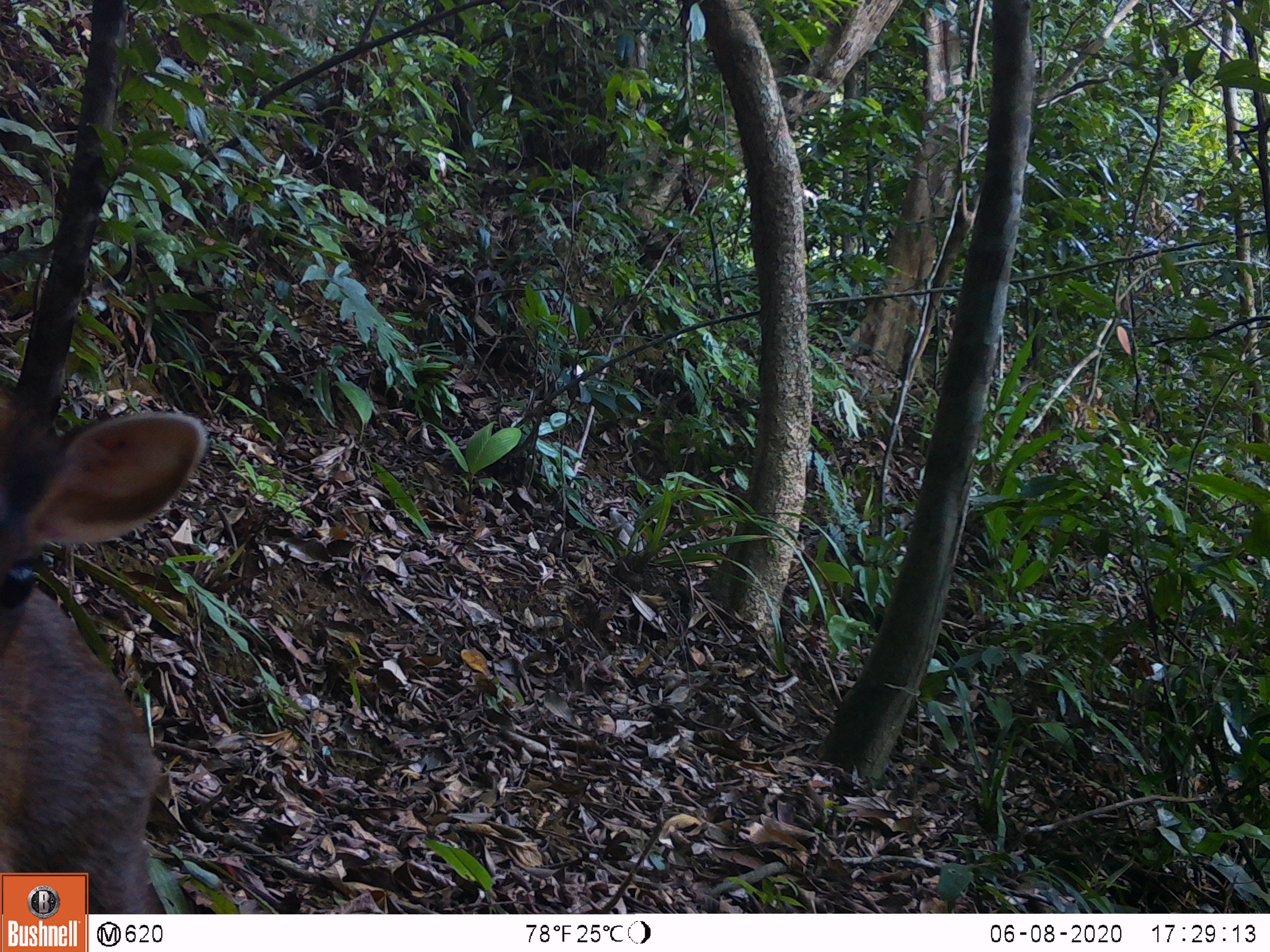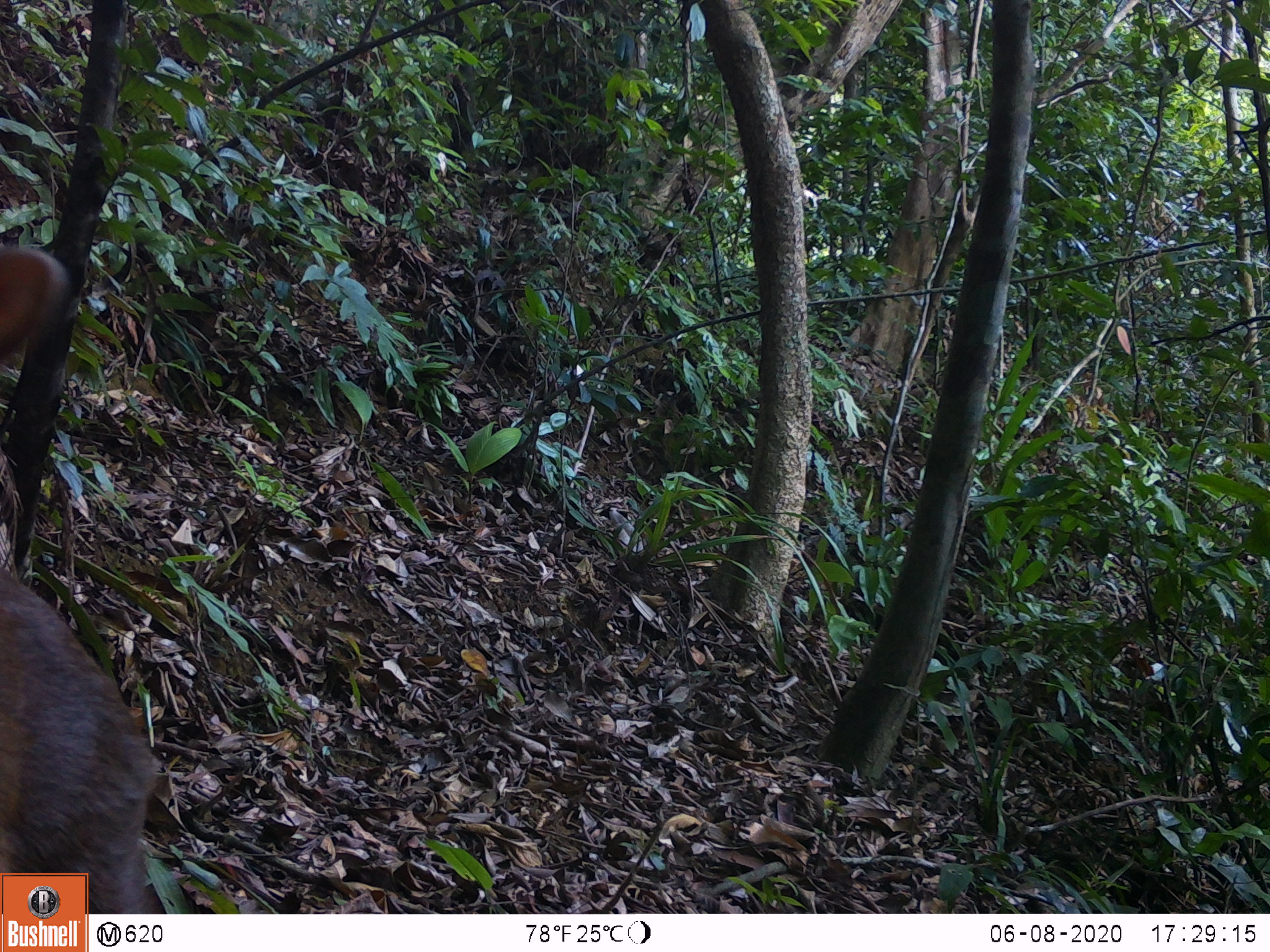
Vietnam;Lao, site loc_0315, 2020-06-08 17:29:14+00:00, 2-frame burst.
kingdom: Animalia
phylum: Chordata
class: Mammalia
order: Artiodactyla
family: Cervidae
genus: Muntiacus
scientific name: Muntiacus rooseveltorum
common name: roosevelt's muntjac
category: roosevelts muntjac group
Roosevelts muntjac group (roosevelt's muntjac) (Muntiacus rooseveltorum). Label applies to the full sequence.